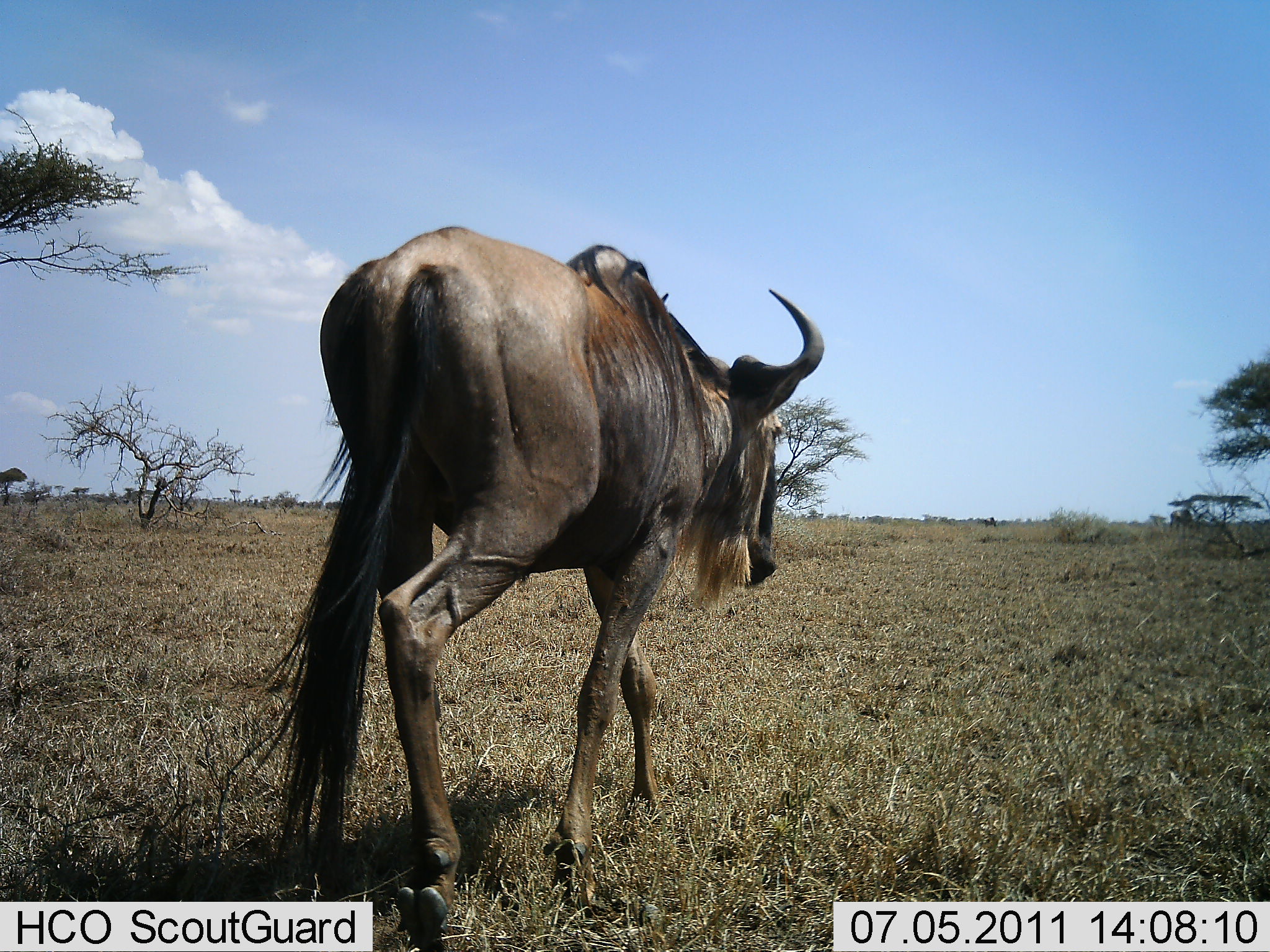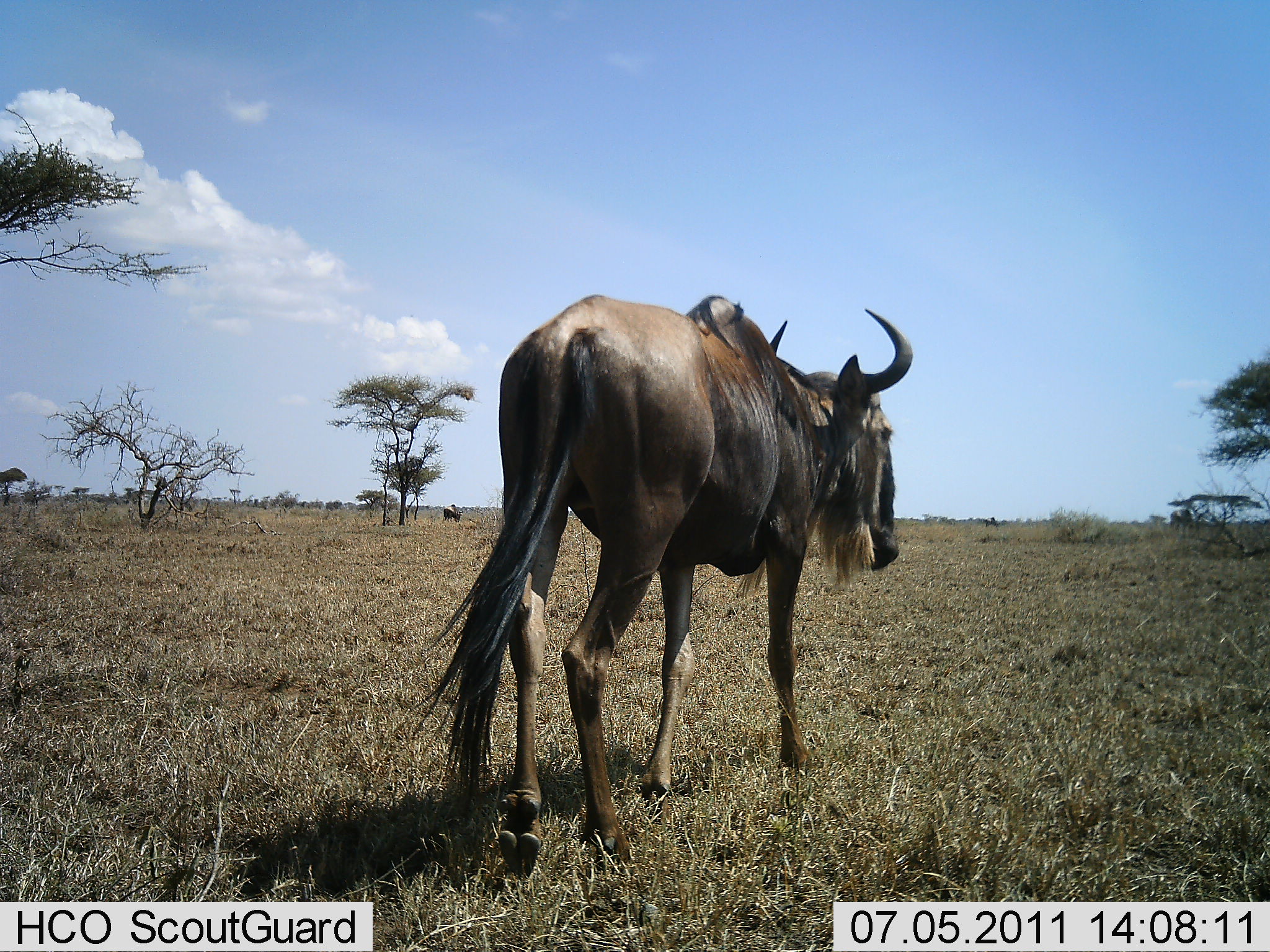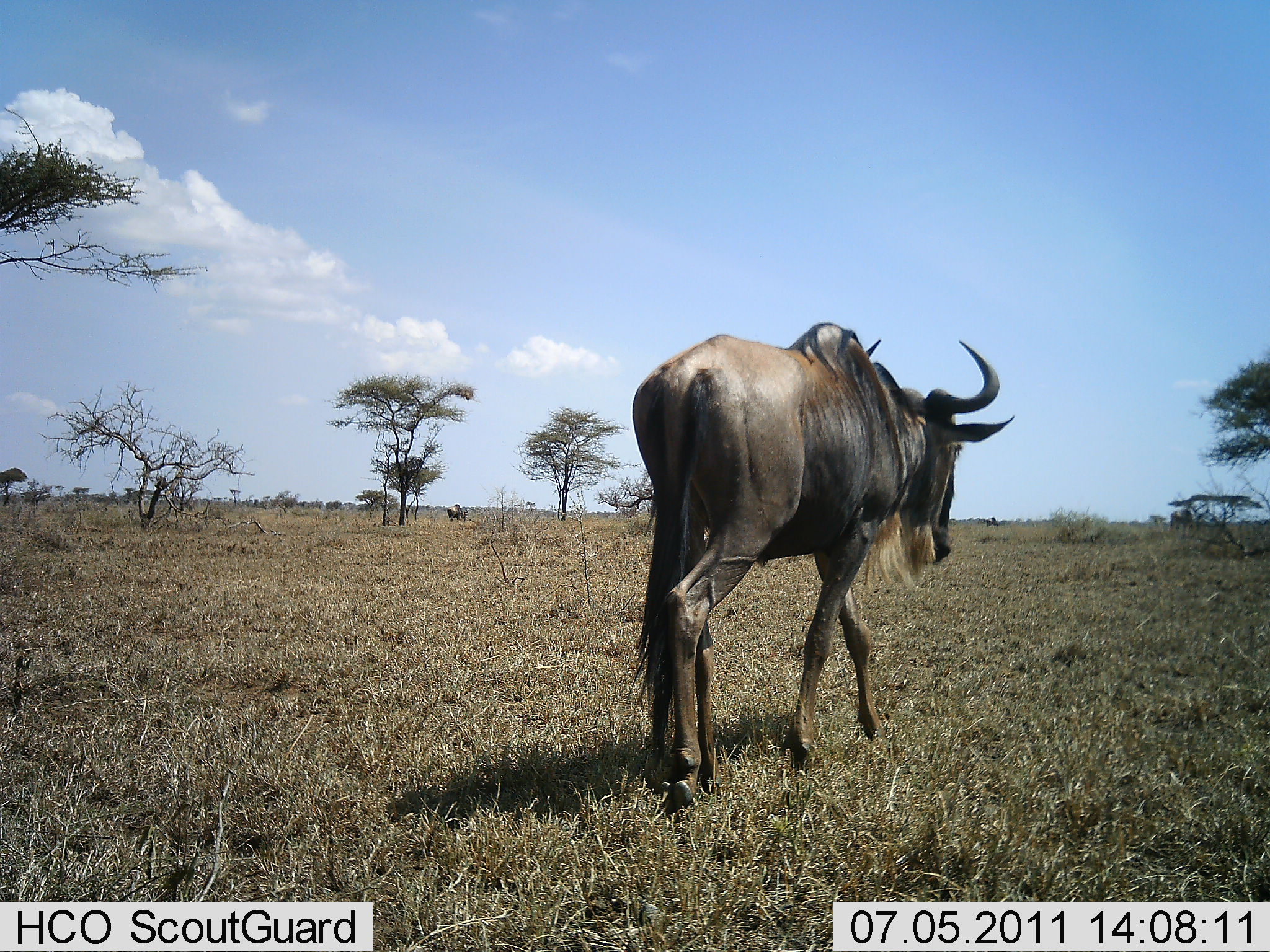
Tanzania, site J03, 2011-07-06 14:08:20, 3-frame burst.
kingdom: Animalia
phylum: Chordata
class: Mammalia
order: Artiodactyla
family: Bovidae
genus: Connochaetes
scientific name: Connochaetes taurinus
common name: blue wildebeest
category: wildebeest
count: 1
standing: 0%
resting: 0%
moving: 100%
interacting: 0%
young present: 0%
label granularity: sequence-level